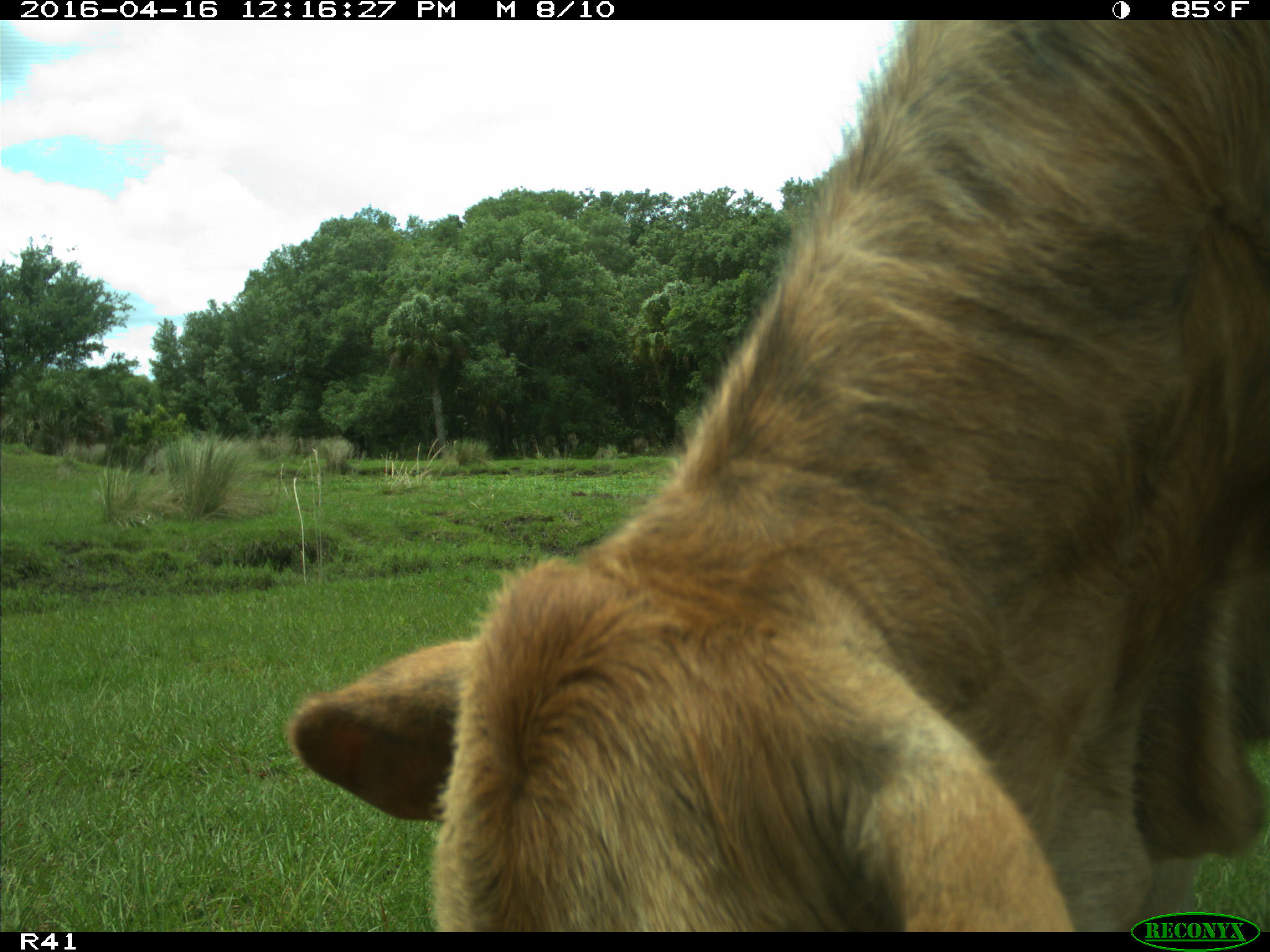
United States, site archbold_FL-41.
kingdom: Animalia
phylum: Chordata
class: Mammalia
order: Artiodactyla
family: Bovidae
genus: Bos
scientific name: Bos taurus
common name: domestic cow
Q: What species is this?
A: Bos taurus (domestic cow).